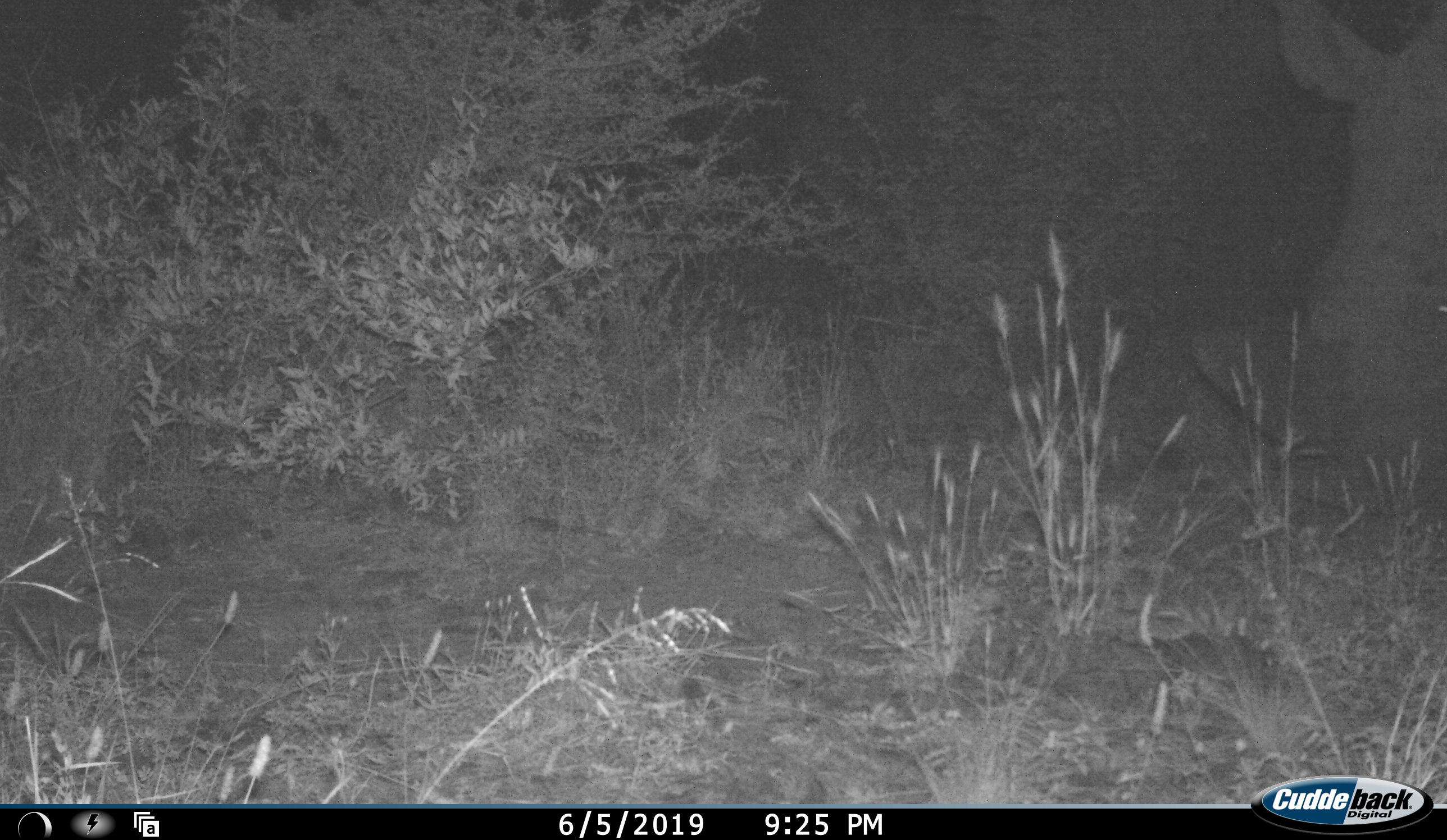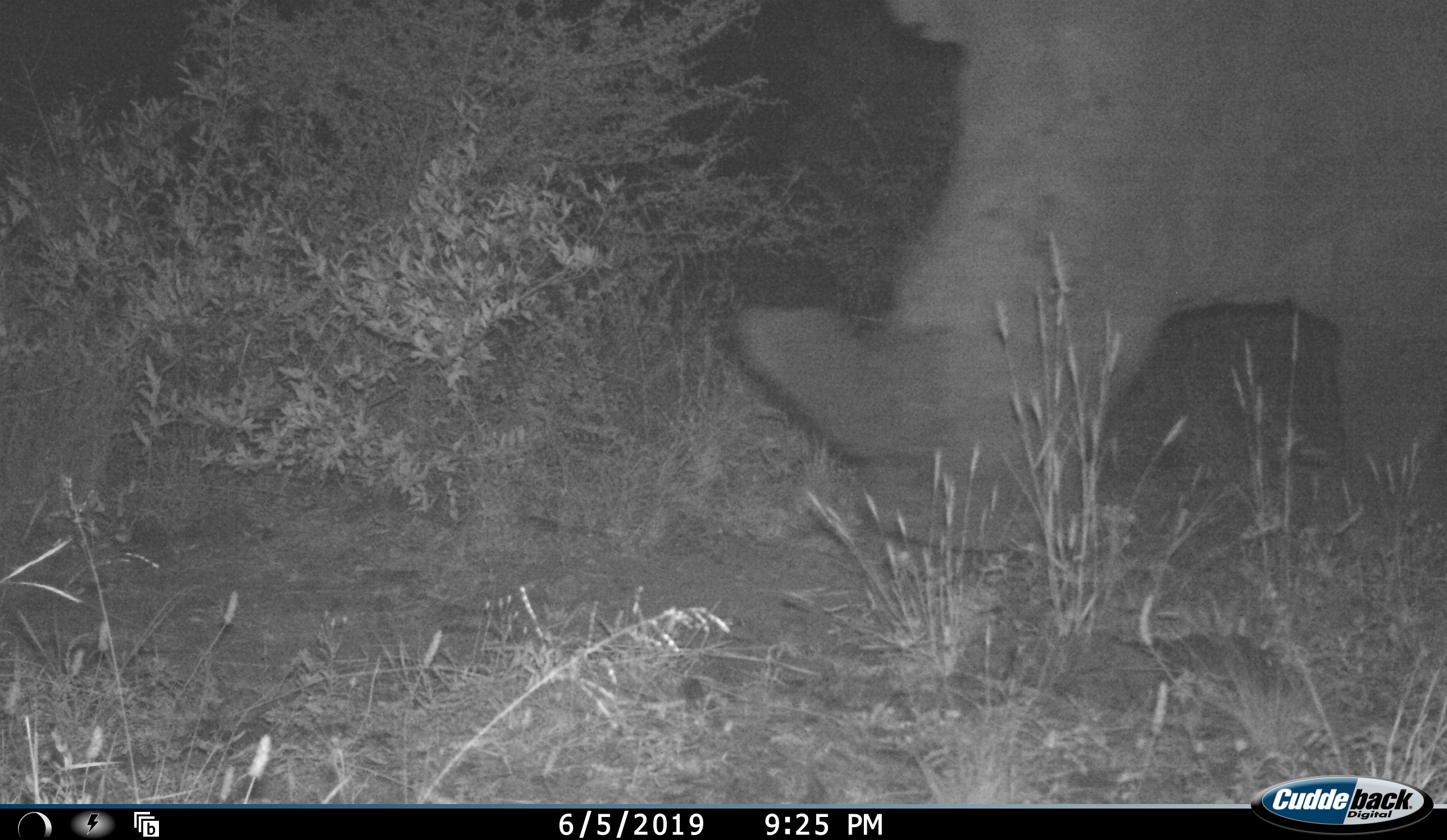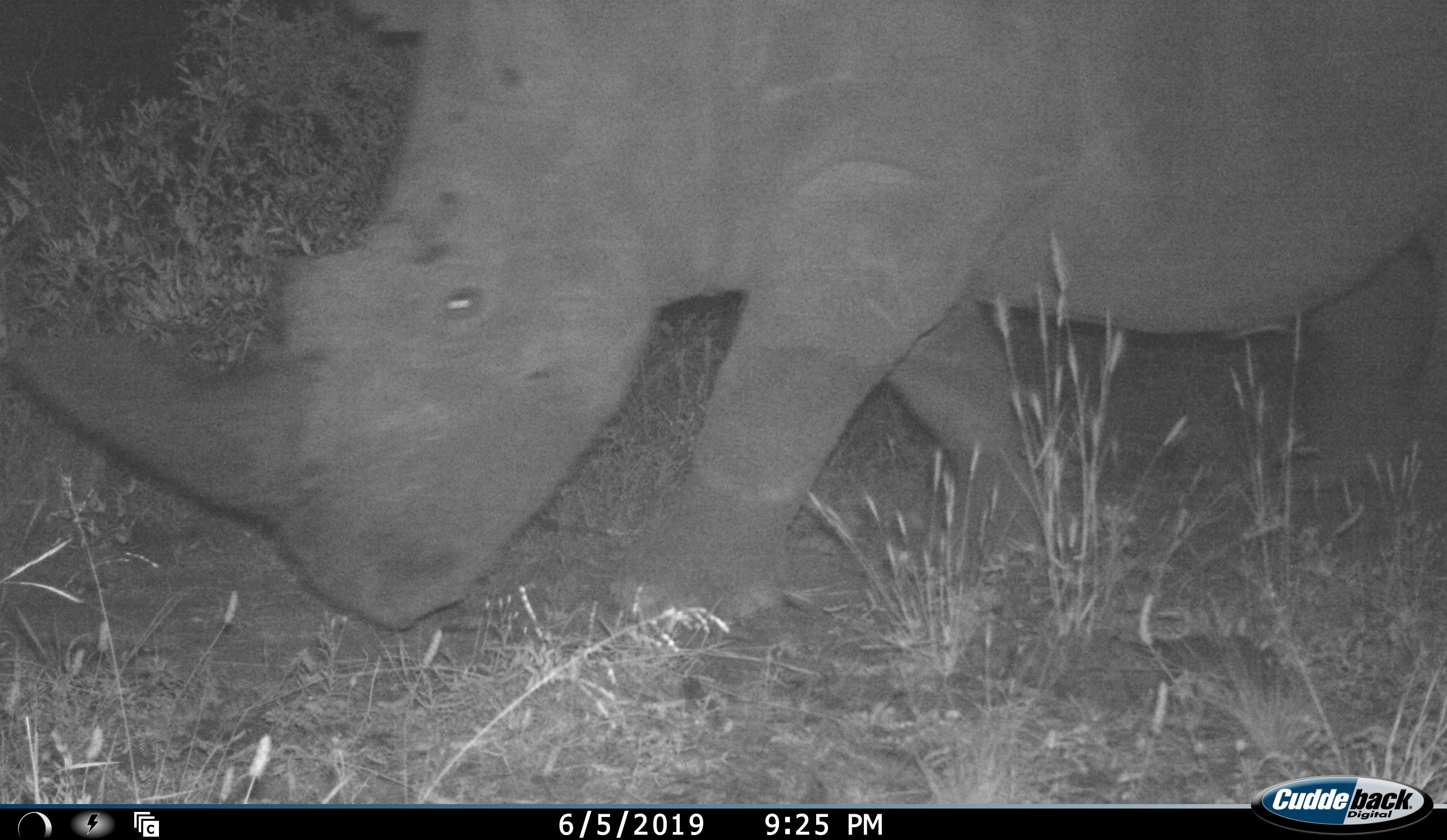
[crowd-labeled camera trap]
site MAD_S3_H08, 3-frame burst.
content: unidentified animal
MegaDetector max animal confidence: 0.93